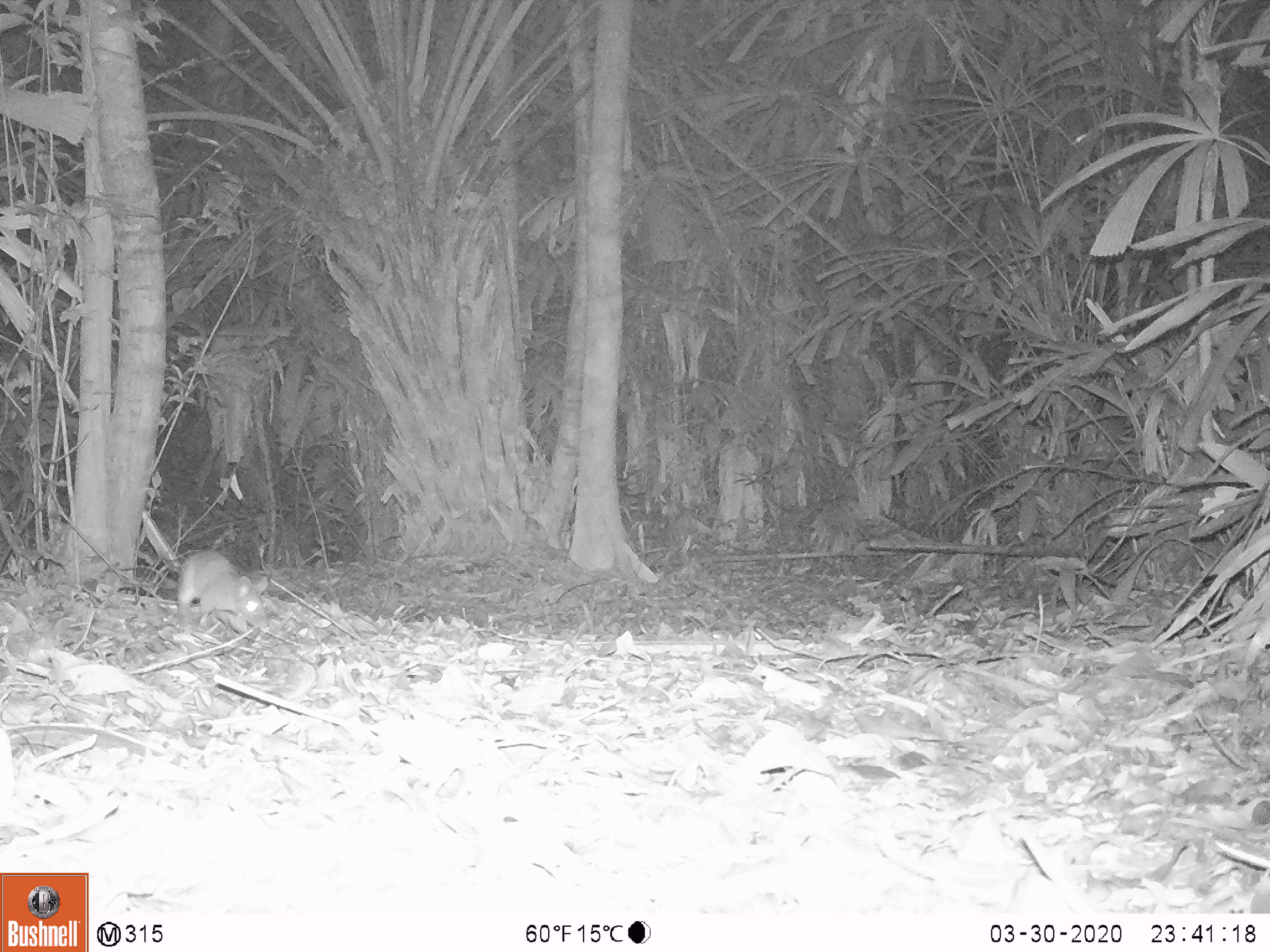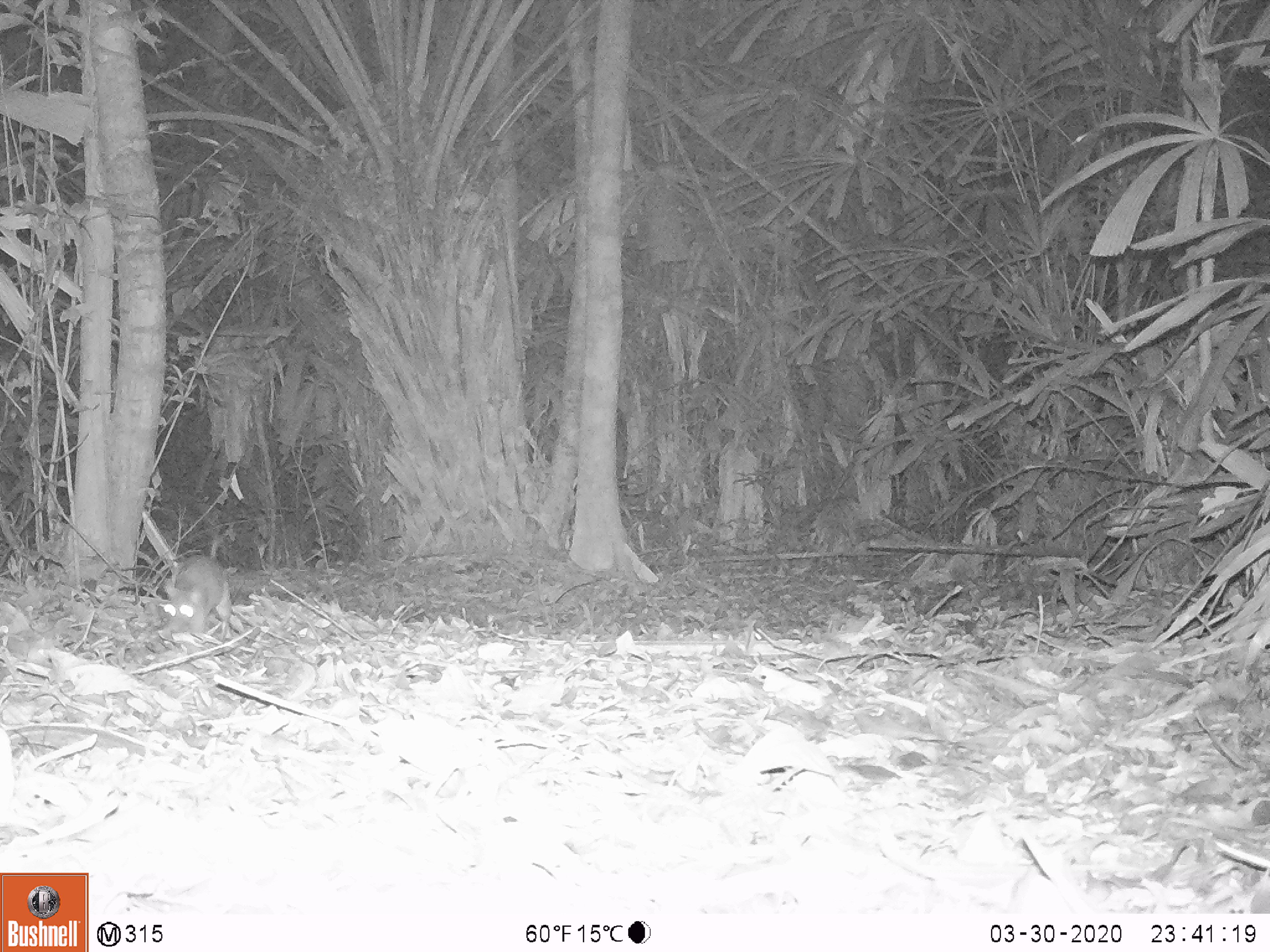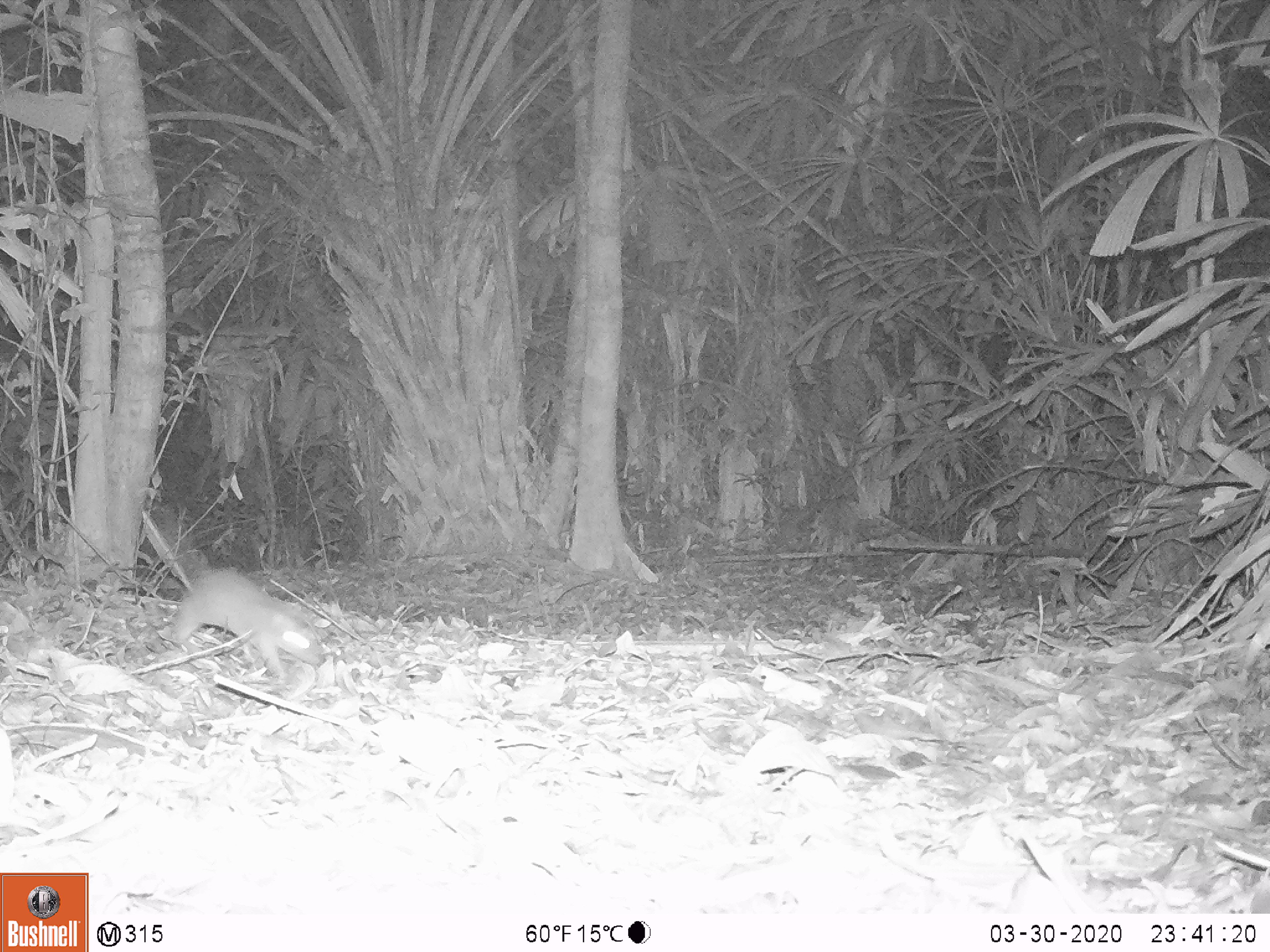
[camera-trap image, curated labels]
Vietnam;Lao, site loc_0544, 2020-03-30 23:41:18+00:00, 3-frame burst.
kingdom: Animalia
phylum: Chordata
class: Mammalia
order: Rodentia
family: Muridae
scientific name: Muridae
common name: old-world mice and rats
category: unidentified murid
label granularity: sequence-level